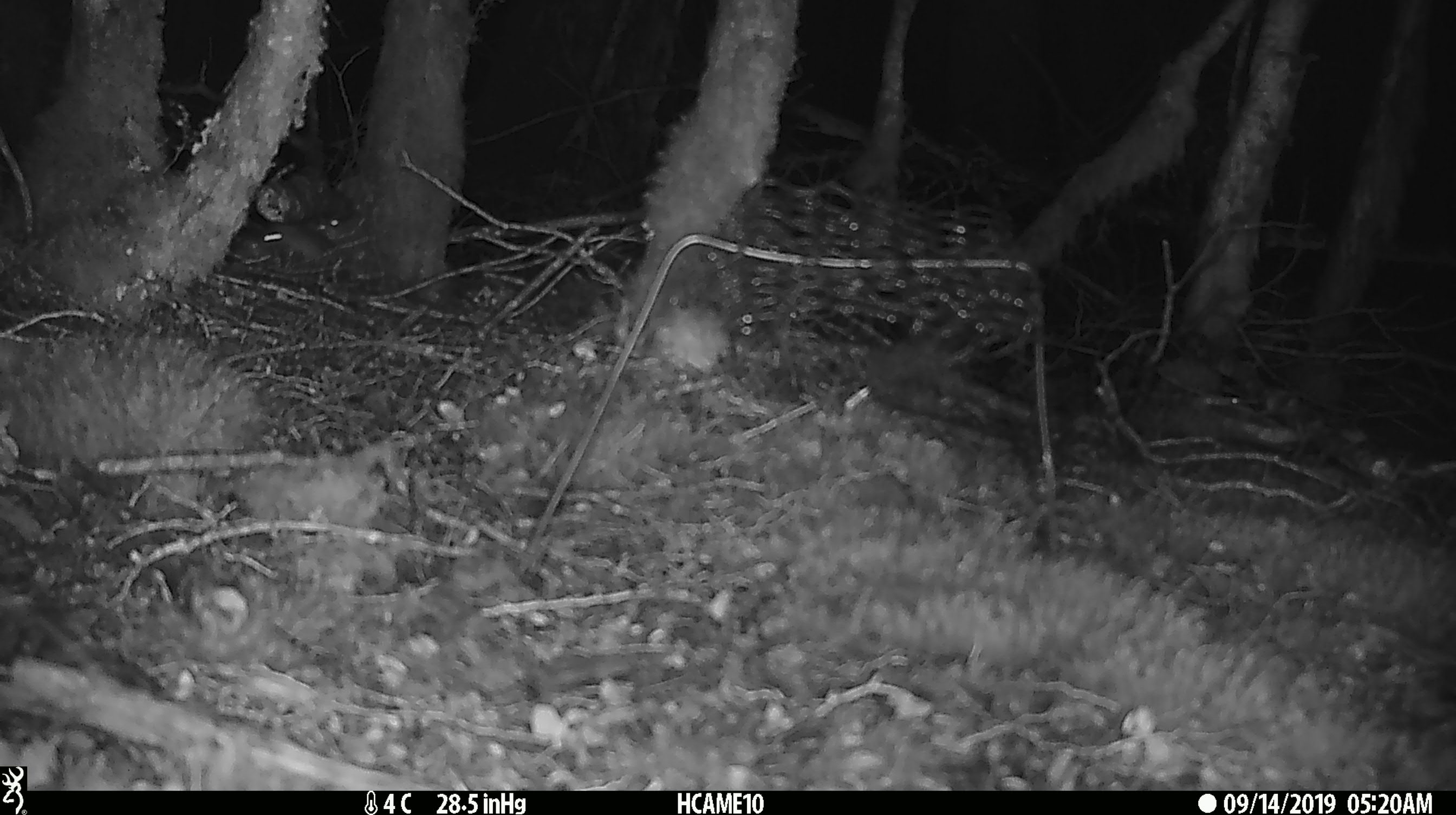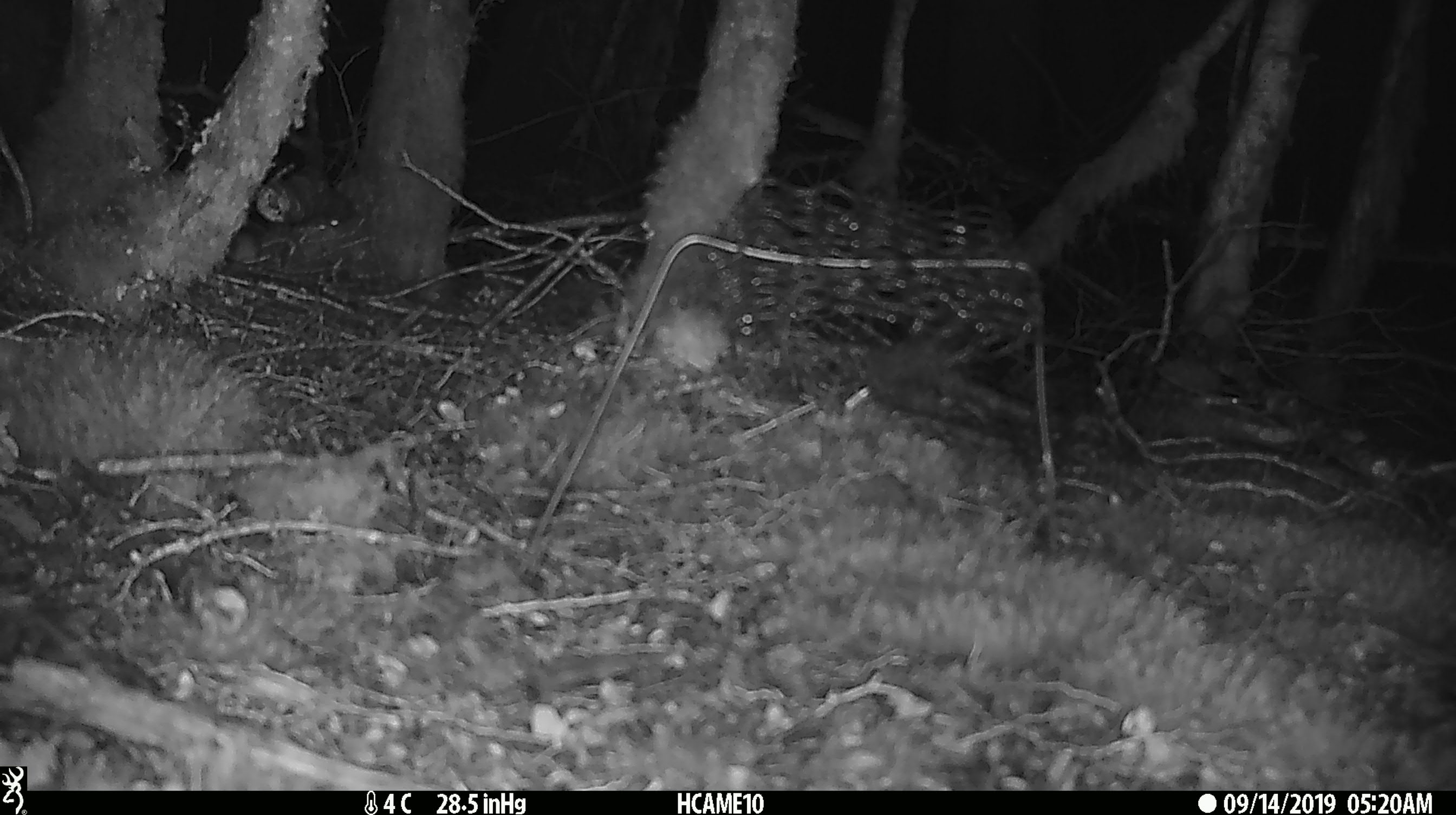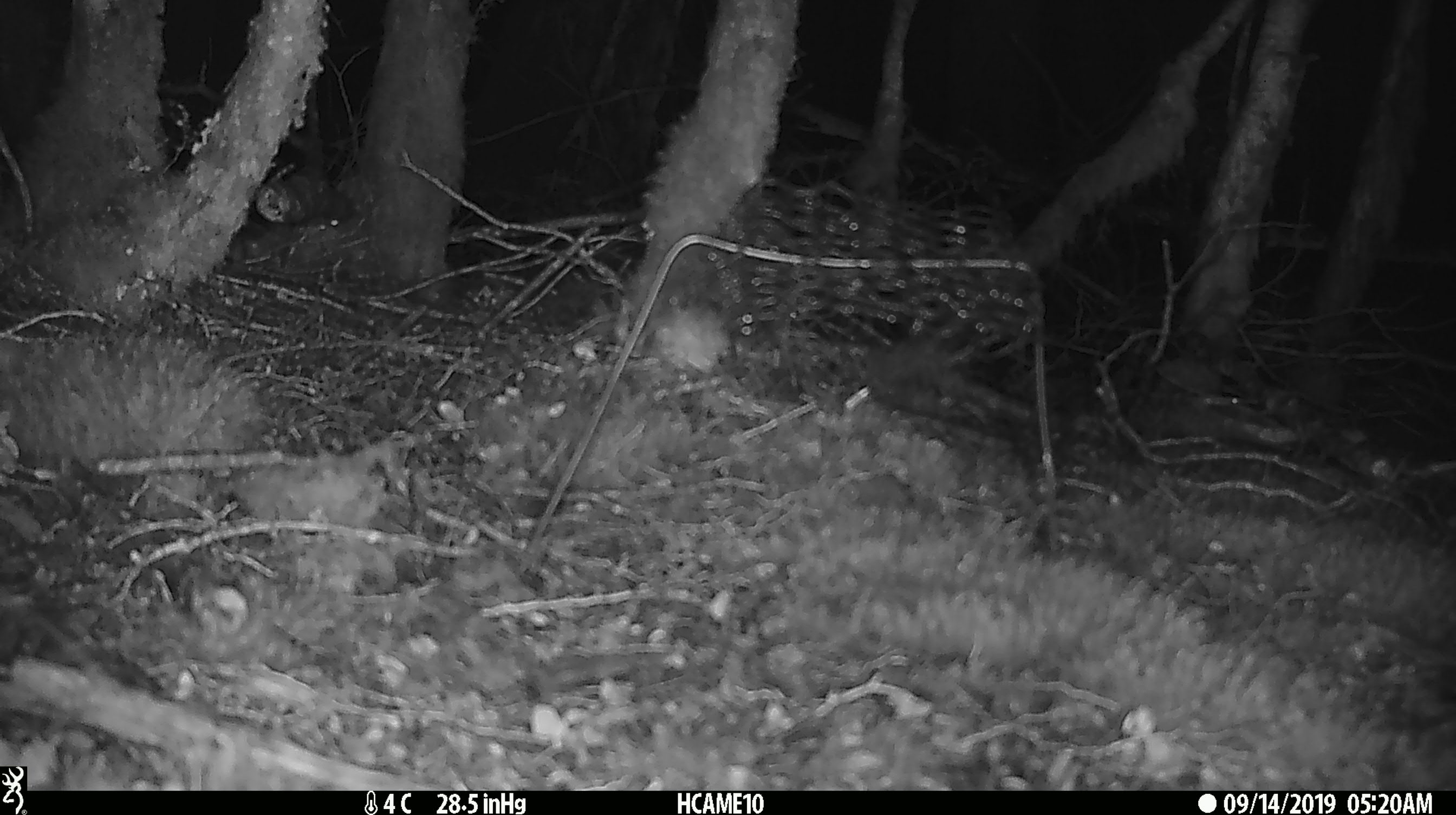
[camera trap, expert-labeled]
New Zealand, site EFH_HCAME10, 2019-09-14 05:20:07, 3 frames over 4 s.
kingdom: Animalia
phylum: Chordata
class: Mammalia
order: Rodentia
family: Muridae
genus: Mus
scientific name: Mus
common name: mouse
Mouse (Mus).